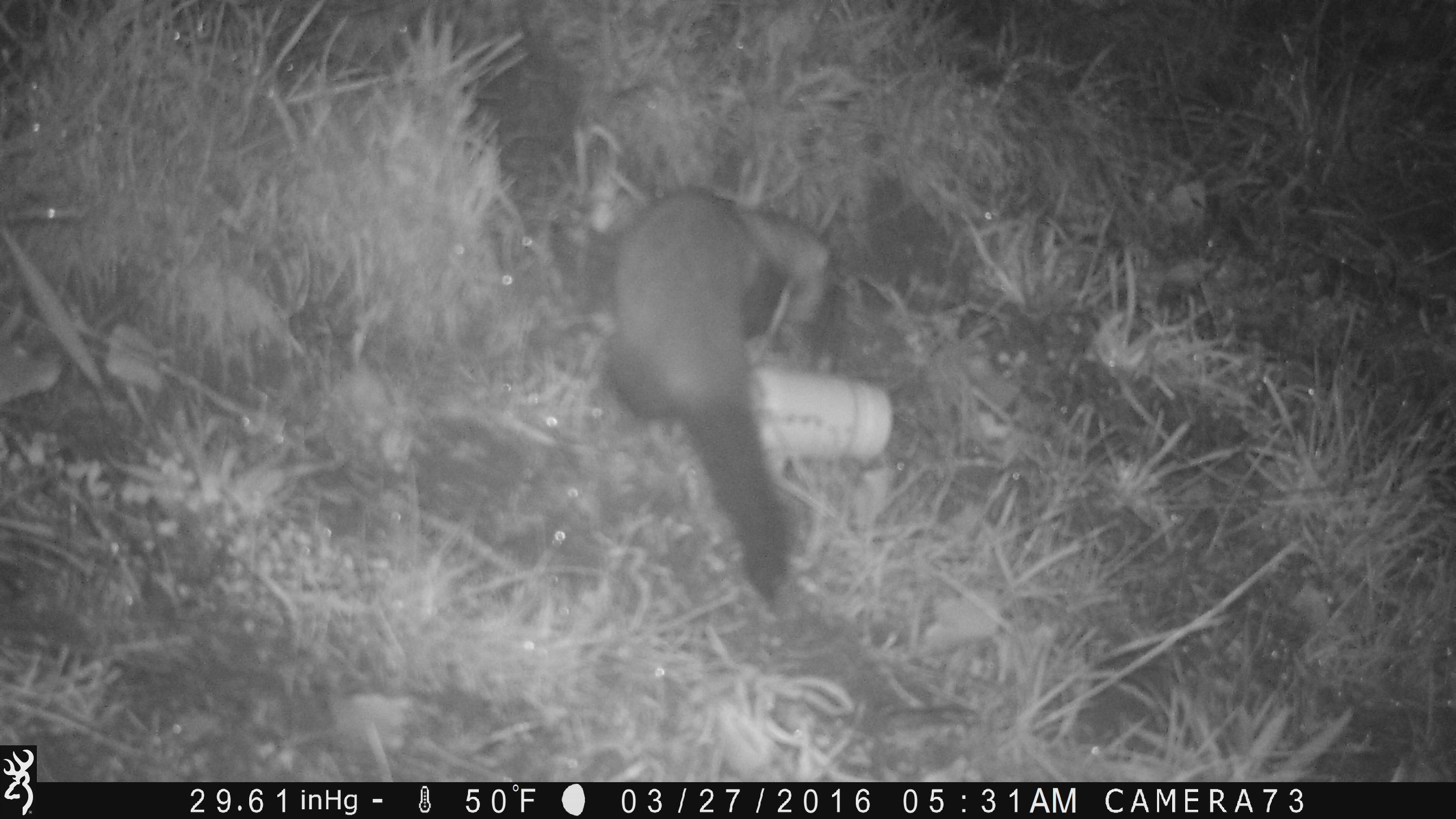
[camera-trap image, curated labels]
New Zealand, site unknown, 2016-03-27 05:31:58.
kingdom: Animalia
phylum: Chordata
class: Mammalia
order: Carnivora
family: Mustelidae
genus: Mustela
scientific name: Mustela furo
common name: ferret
Ferret (Mustela furo).